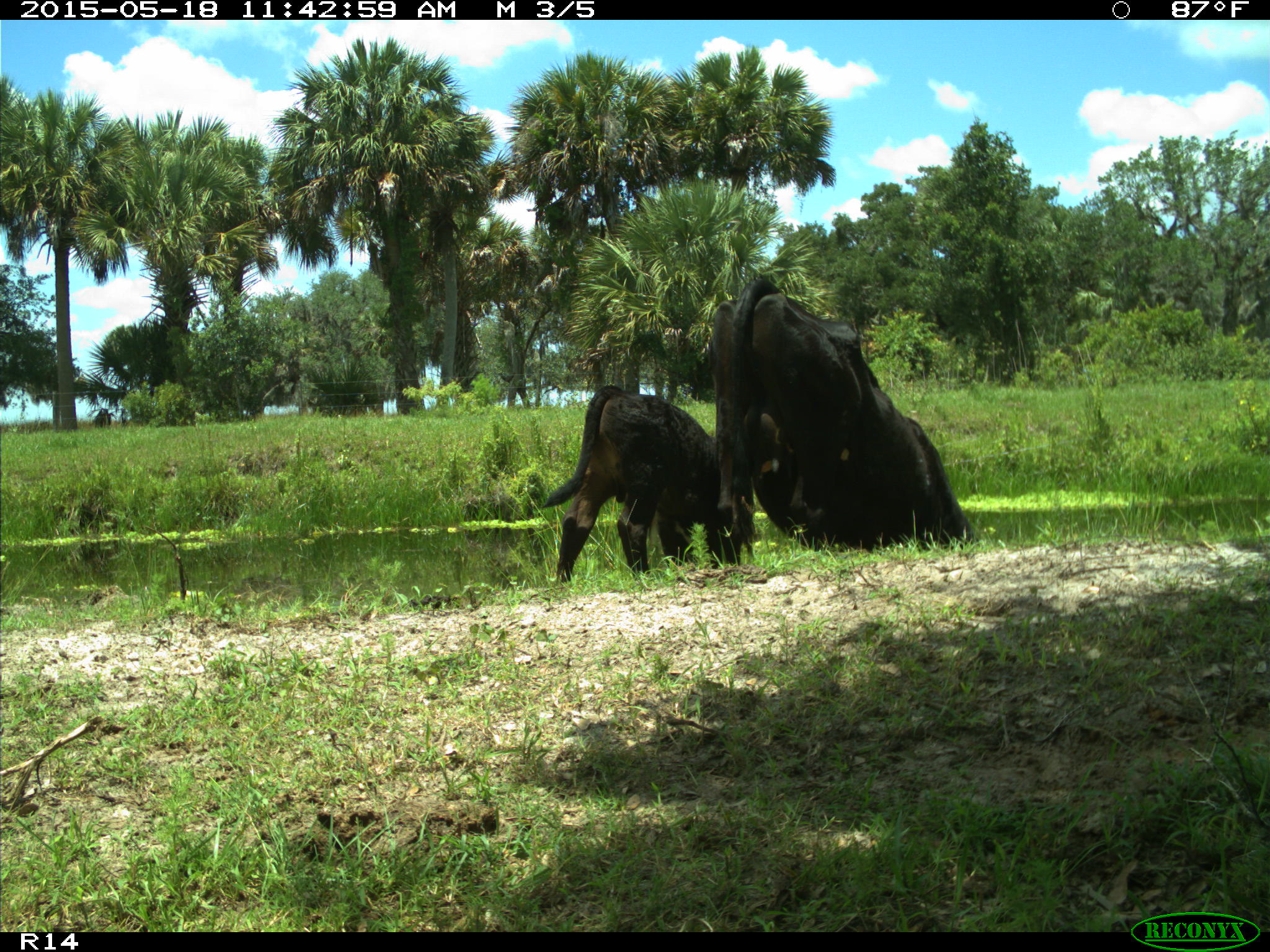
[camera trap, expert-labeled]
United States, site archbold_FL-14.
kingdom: Animalia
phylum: Chordata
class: Mammalia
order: Artiodactyla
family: Bovidae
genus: Bos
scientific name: Bos taurus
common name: domestic cow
Bos taurus (domestic cow).